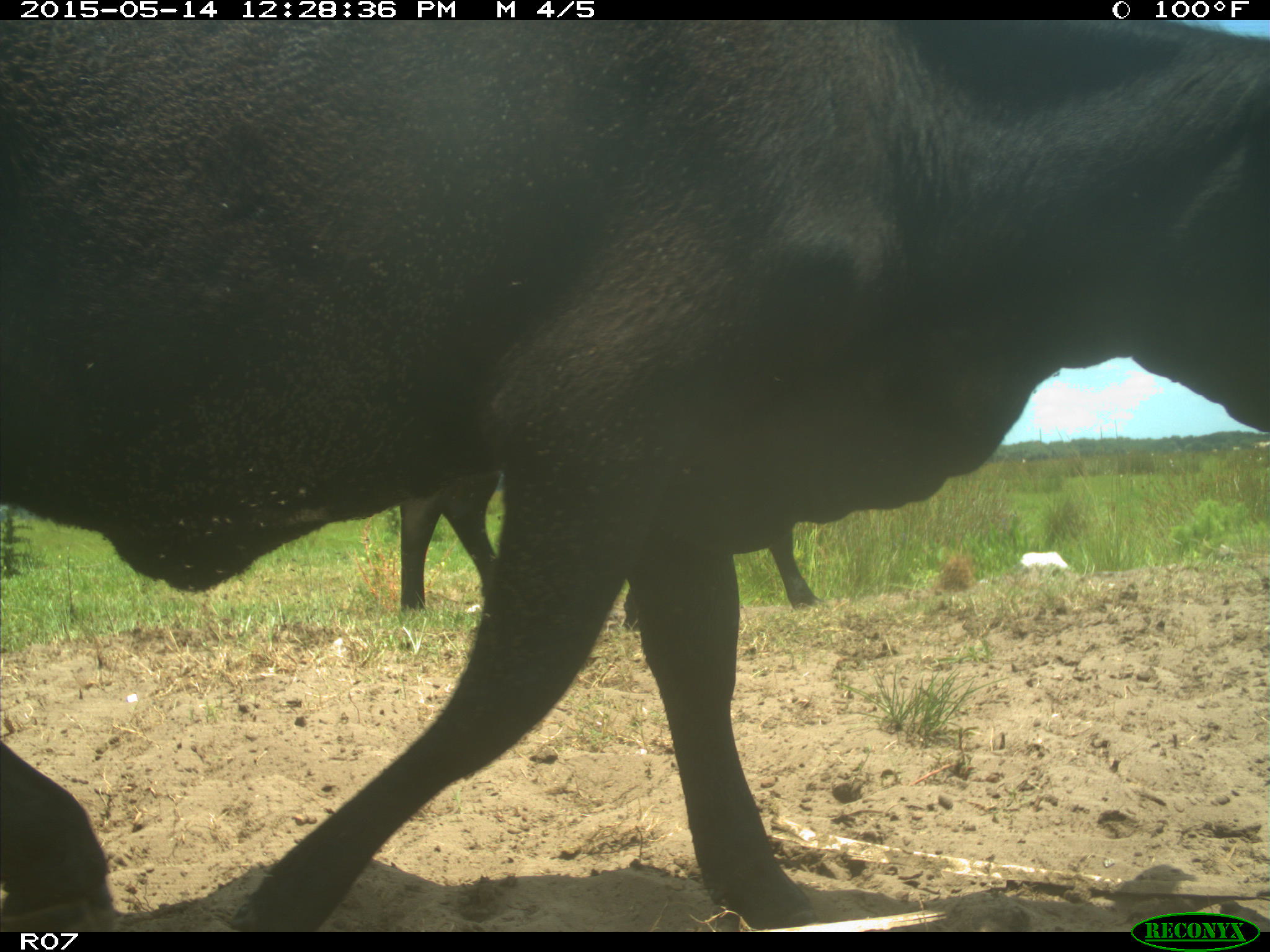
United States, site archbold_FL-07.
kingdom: Animalia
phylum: Chordata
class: Mammalia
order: Artiodactyla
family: Bovidae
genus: Bos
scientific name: Bos taurus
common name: domestic cow